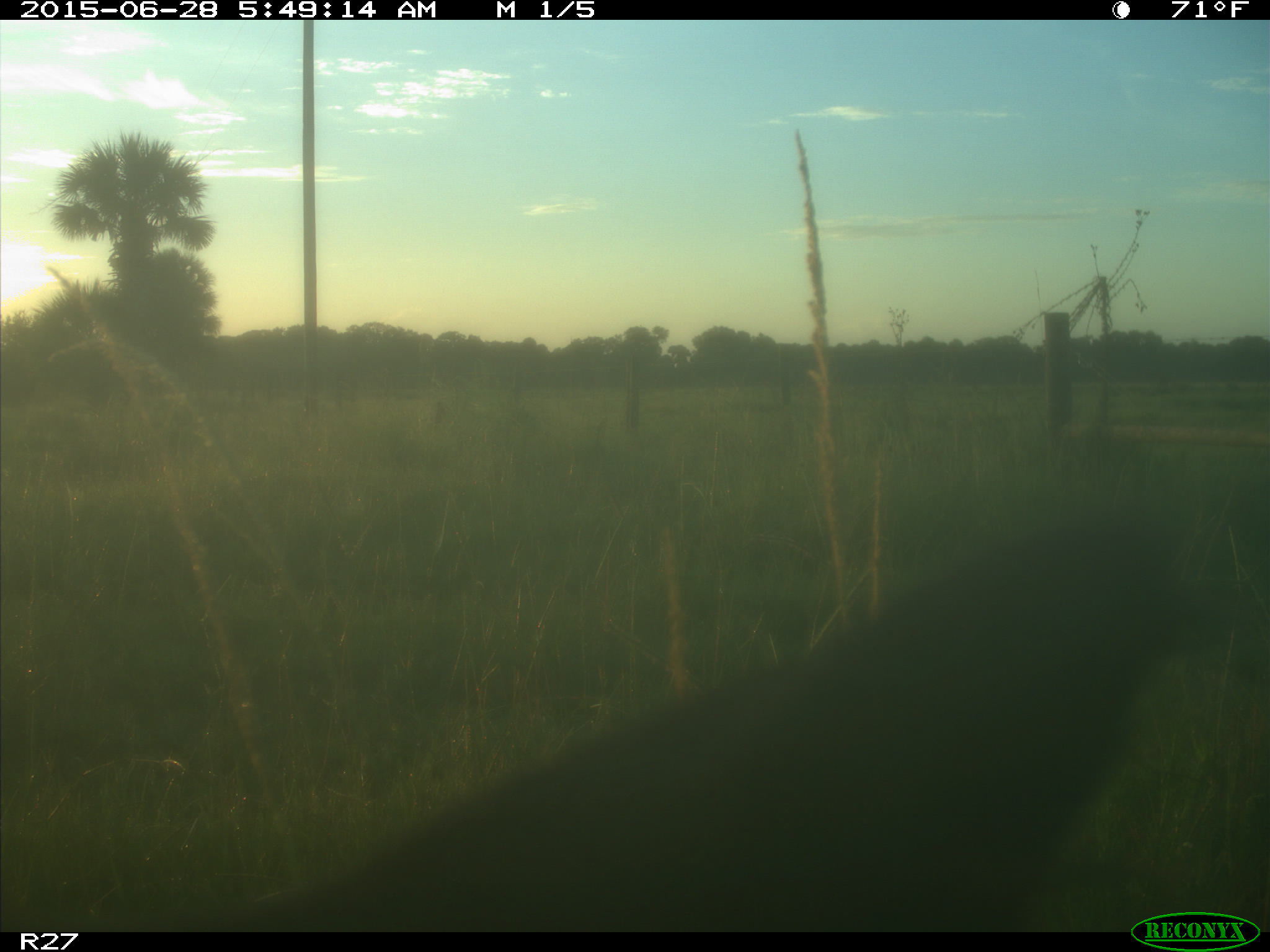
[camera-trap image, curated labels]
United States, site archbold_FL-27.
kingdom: Animalia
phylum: Chordata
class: Mammalia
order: Artiodactyla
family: Bovidae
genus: Bos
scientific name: Bos taurus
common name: domestic cow